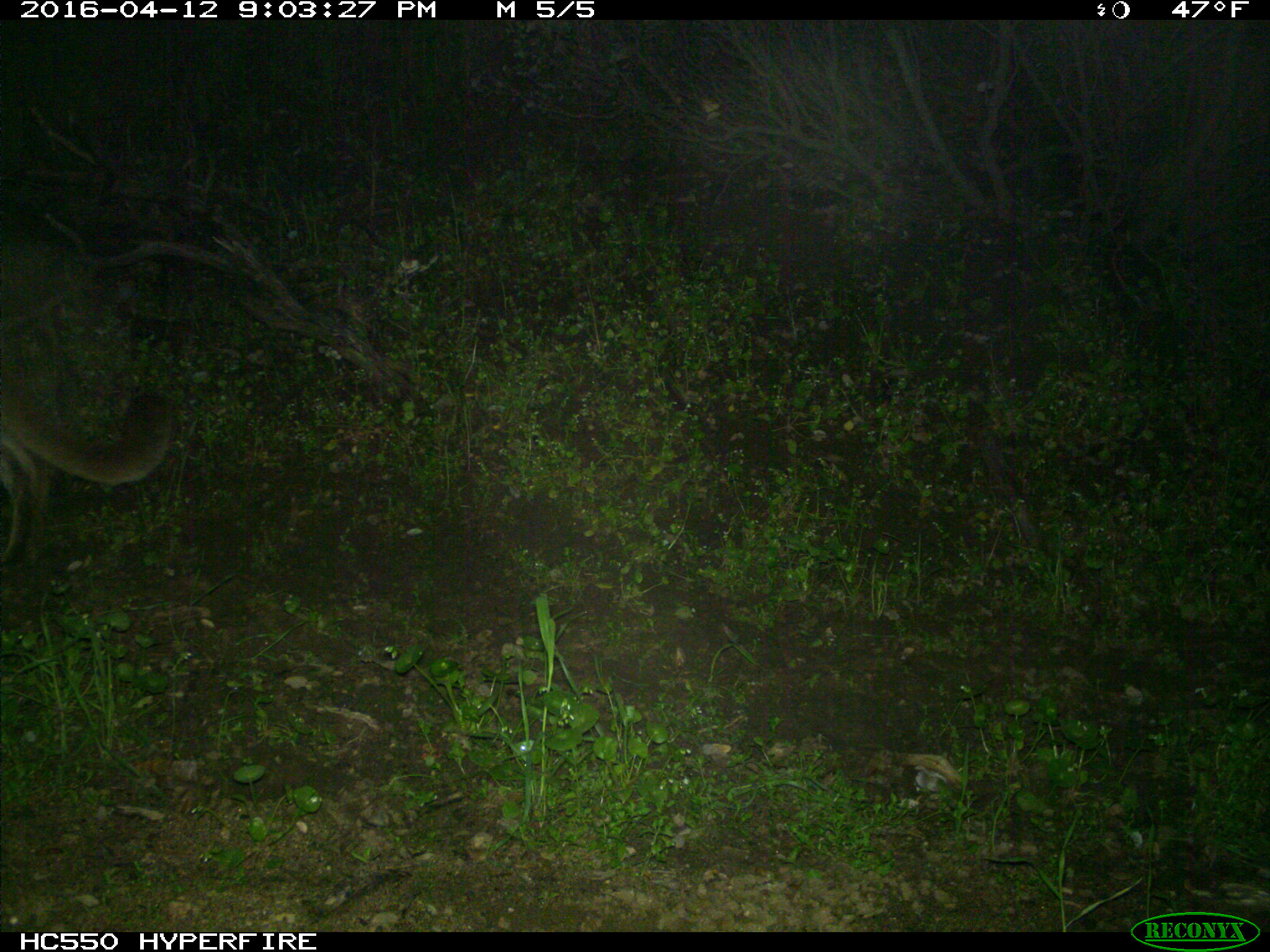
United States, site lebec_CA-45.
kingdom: Animalia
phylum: Chordata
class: Mammalia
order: Carnivora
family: Felidae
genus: Puma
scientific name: Puma concolor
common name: mountain lion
Puma concolor (mountain lion).